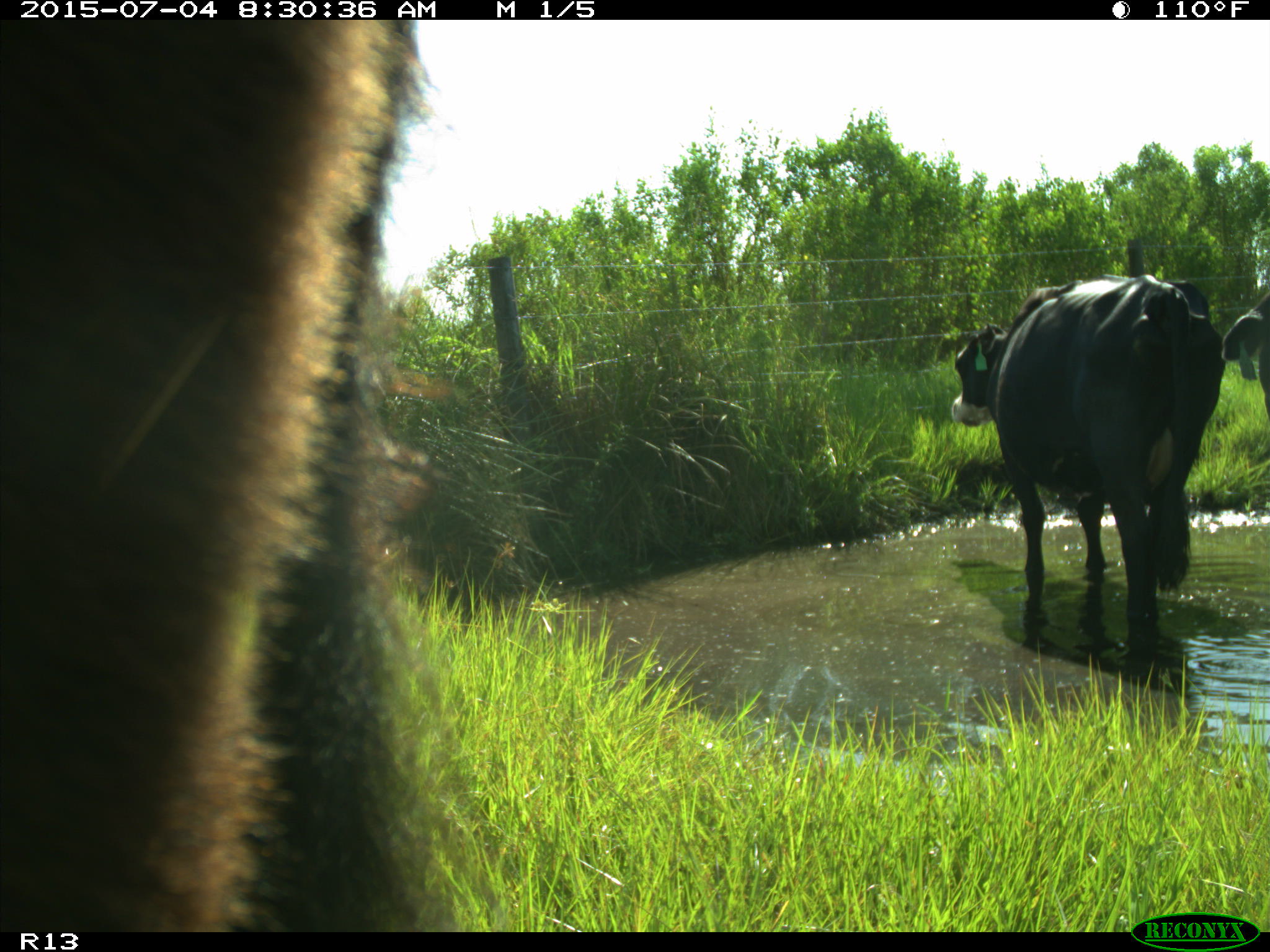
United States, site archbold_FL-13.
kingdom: Animalia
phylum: Chordata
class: Mammalia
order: Artiodactyla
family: Bovidae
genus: Bos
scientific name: Bos taurus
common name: domestic cow